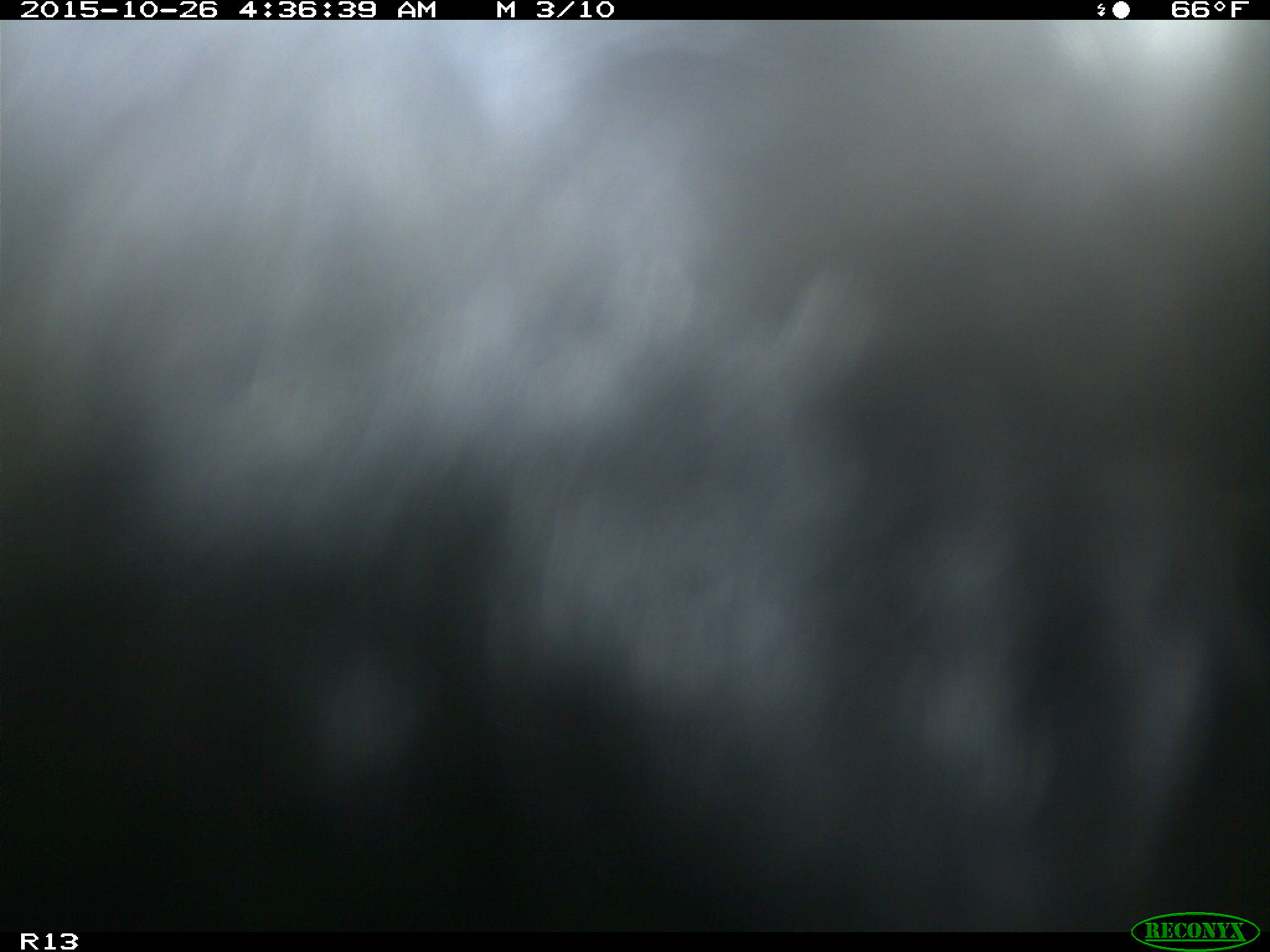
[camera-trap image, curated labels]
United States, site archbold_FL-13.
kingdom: Animalia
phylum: Chordata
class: Mammalia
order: Artiodactyla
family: Bovidae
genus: Bos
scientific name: Bos taurus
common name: domestic cow